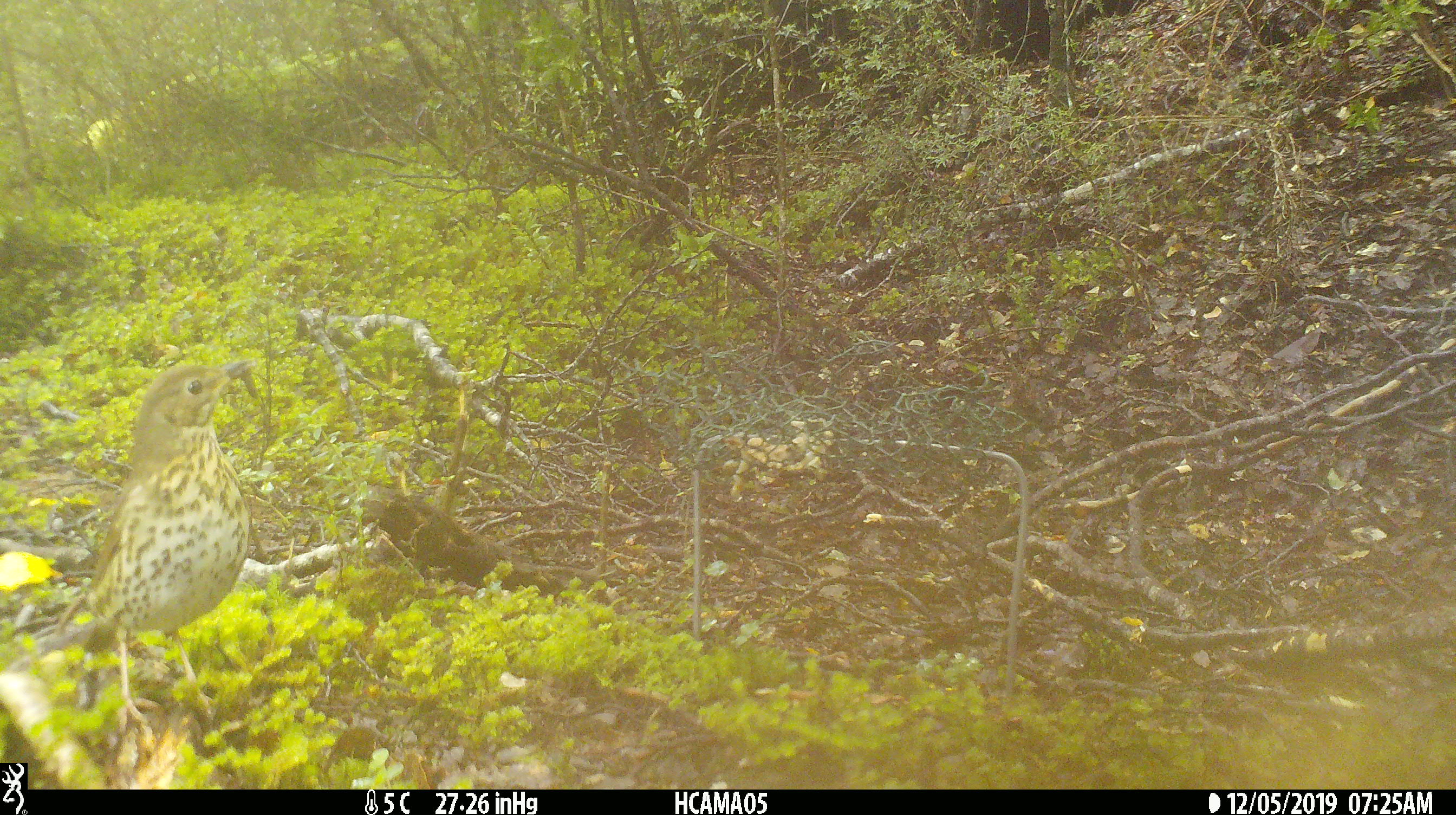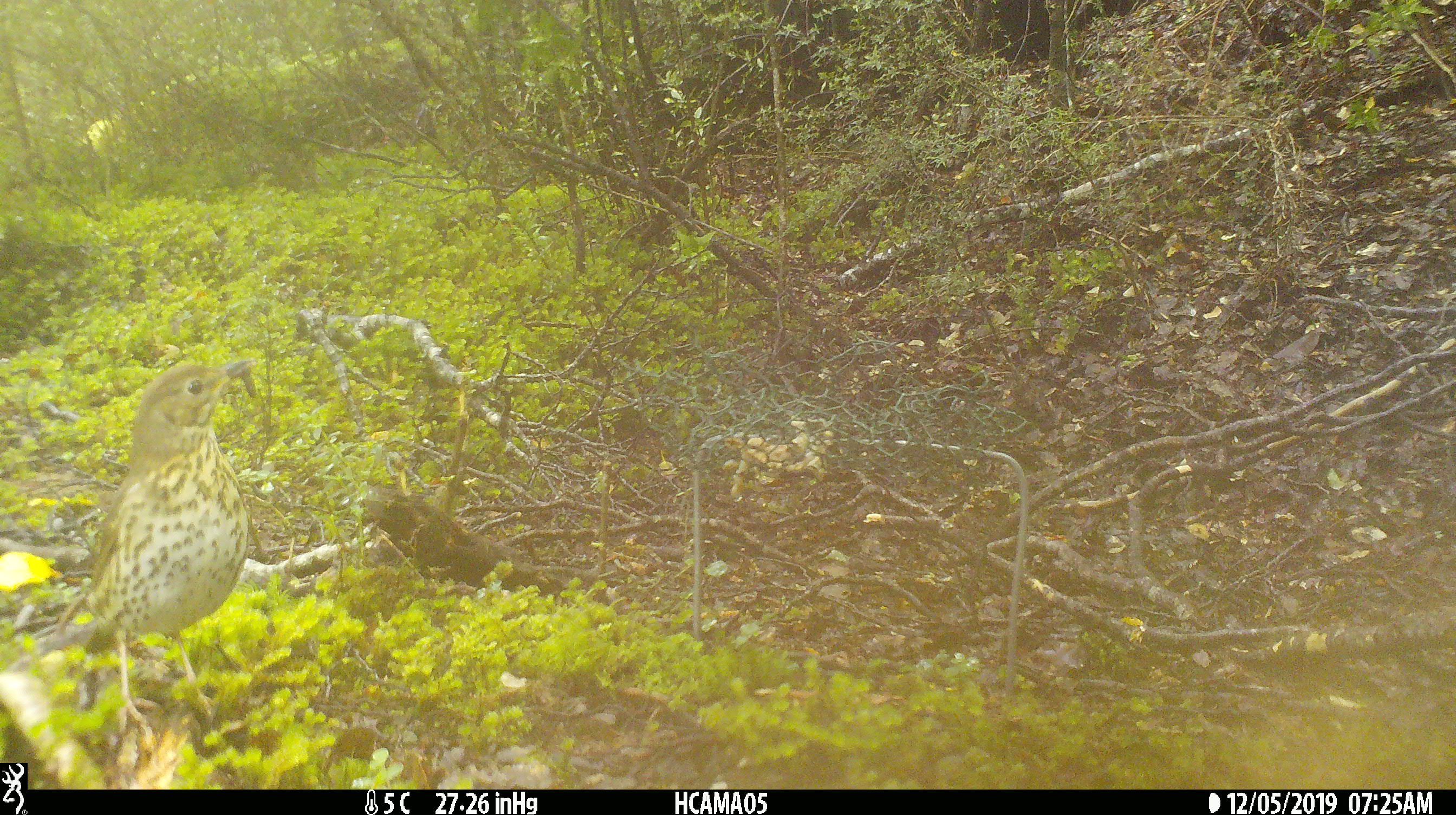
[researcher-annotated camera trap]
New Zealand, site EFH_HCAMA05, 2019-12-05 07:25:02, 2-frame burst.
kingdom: Animalia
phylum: Chordata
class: Aves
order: Passeriformes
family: Turdidae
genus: Turdus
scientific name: Turdus philomelos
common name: song thrush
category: thrush